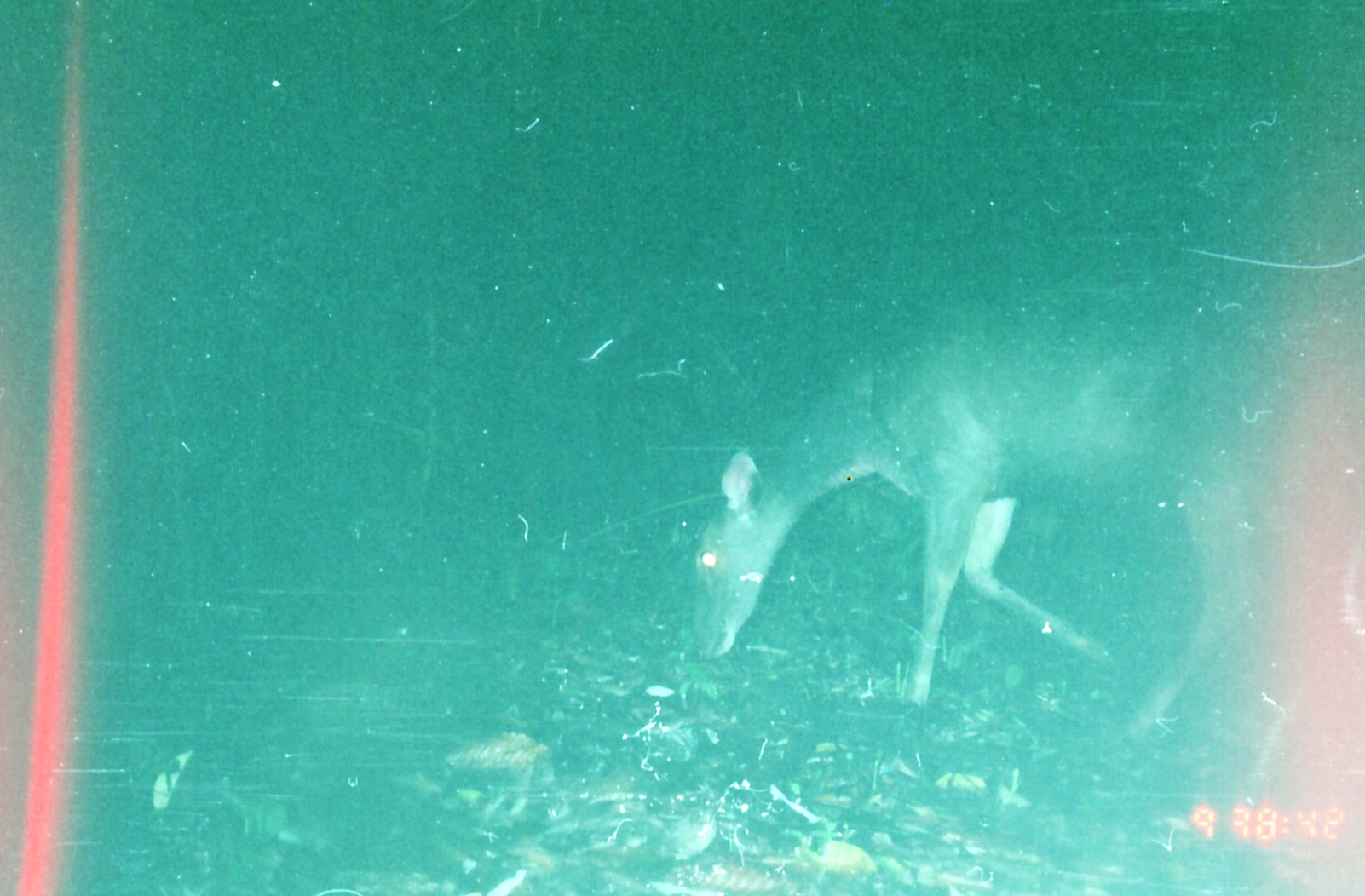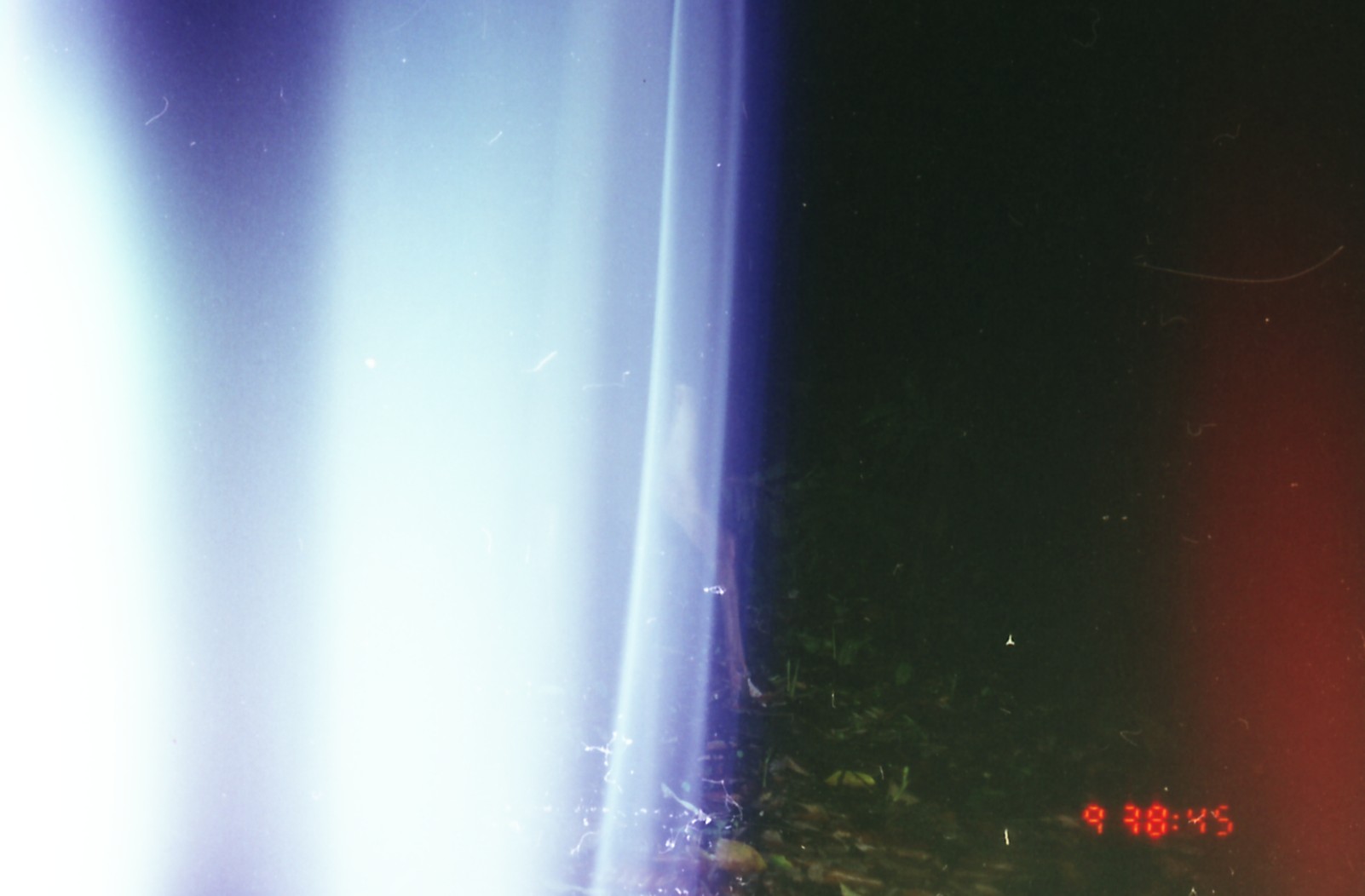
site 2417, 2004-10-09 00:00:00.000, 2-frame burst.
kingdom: Animalia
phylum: Chordata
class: Mammalia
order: Artiodactyla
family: Cervidae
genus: Muntiacus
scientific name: Muntiacus muntjak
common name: southern red muntjac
Muntiacus muntjak (southern red muntjac), count 1.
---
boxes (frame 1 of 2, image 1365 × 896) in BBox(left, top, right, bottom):
muntiacus muntjak: BBox(690, 287, 1363, 794)